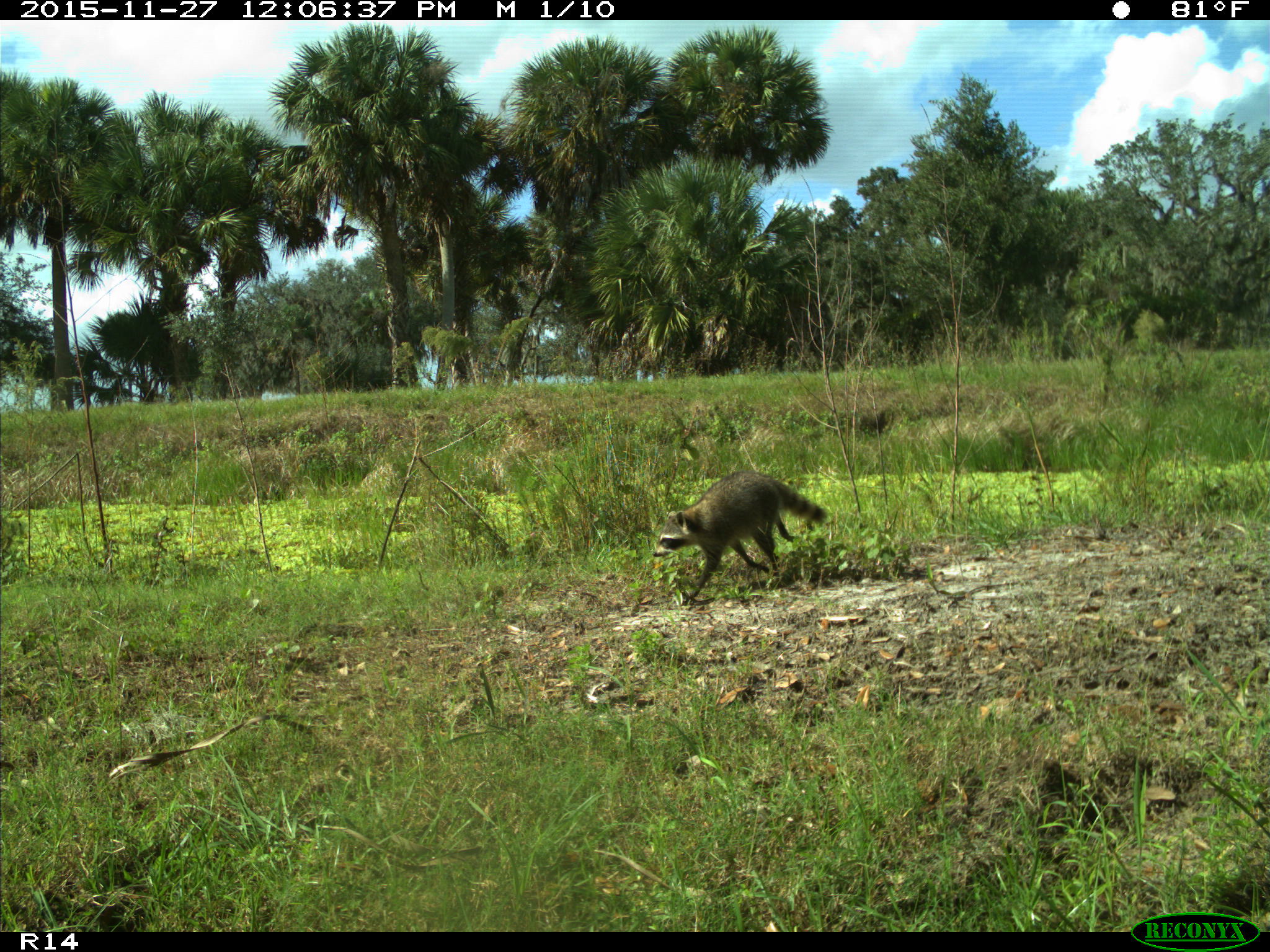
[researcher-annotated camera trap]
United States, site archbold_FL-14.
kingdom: Animalia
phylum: Chordata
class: Mammalia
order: Carnivora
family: Procyonidae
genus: Procyon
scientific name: Procyon lotor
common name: common raccoon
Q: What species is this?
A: Procyon lotor (common raccoon).